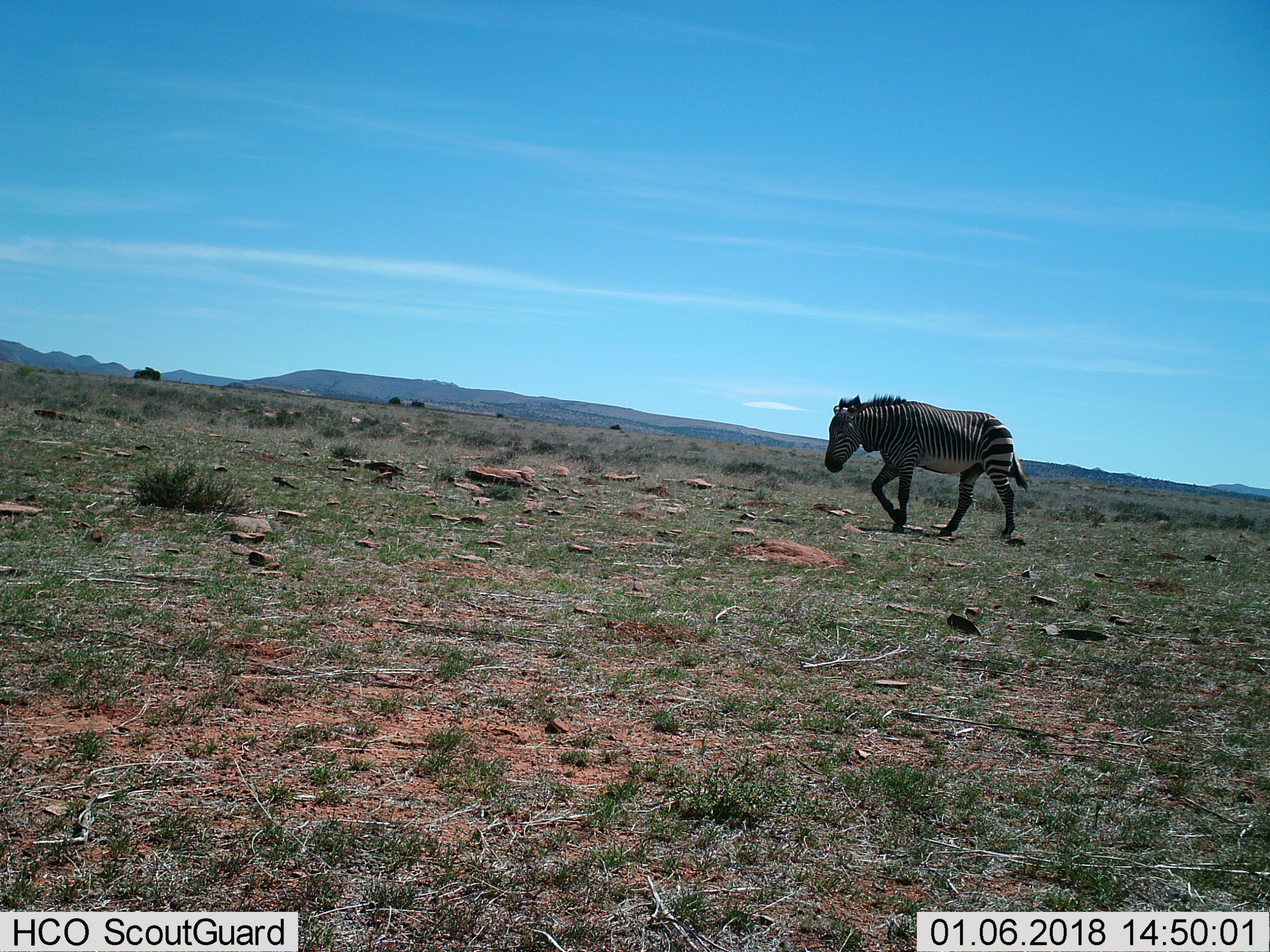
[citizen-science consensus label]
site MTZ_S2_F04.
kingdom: Animalia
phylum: Chordata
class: Mammalia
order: Perissodactyla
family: Equidae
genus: Equus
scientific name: Equus zebra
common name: mountain zebra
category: zebramountain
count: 1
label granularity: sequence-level